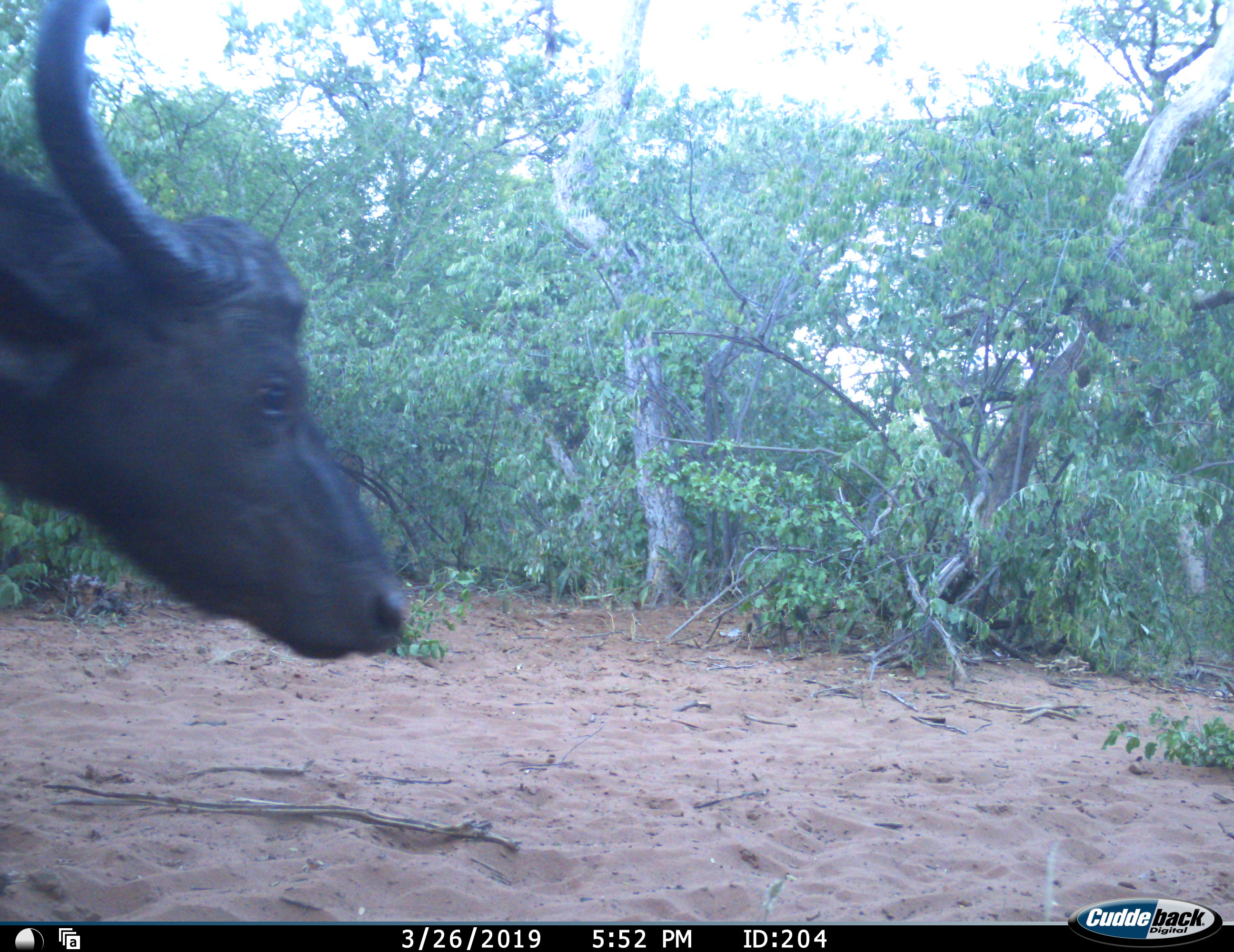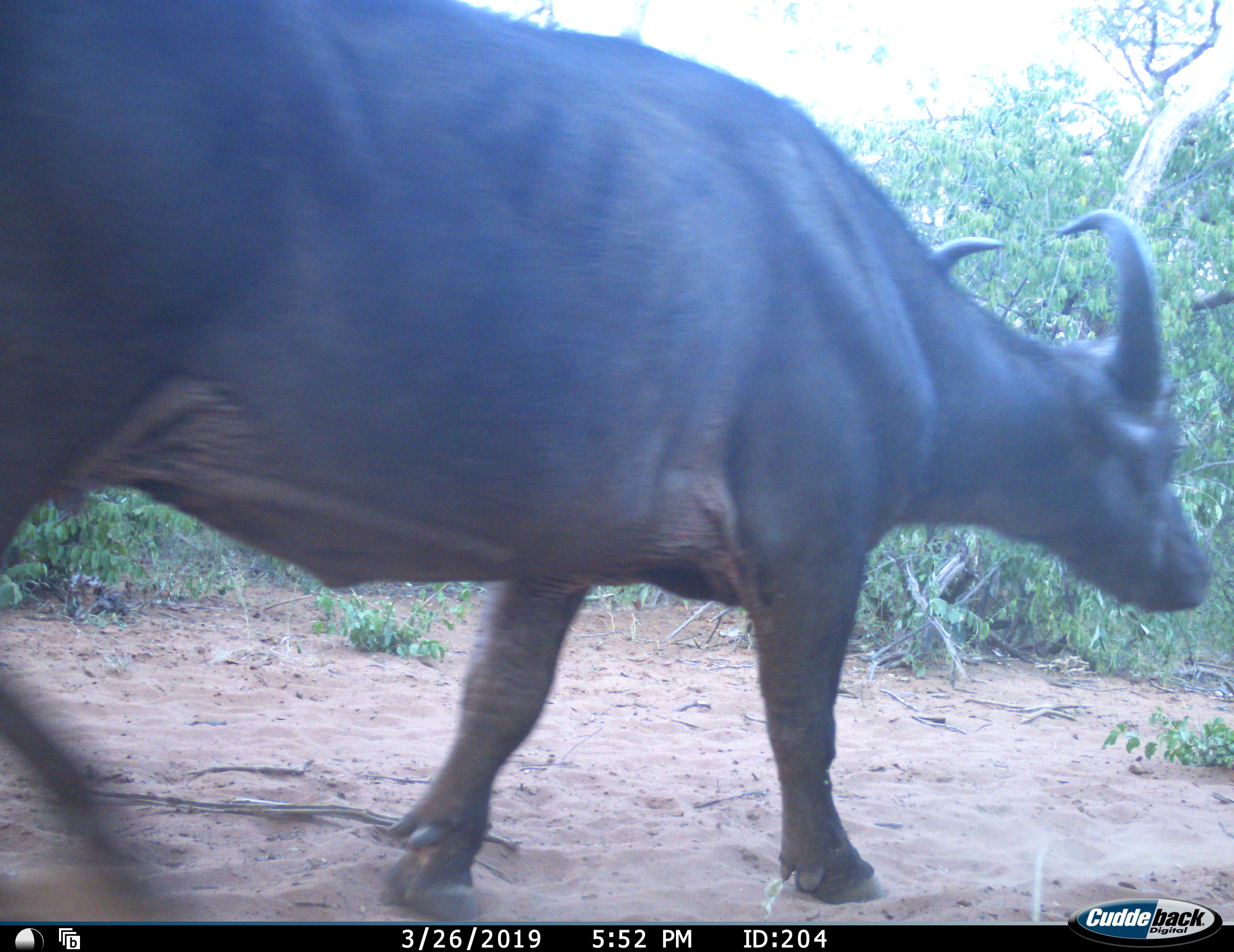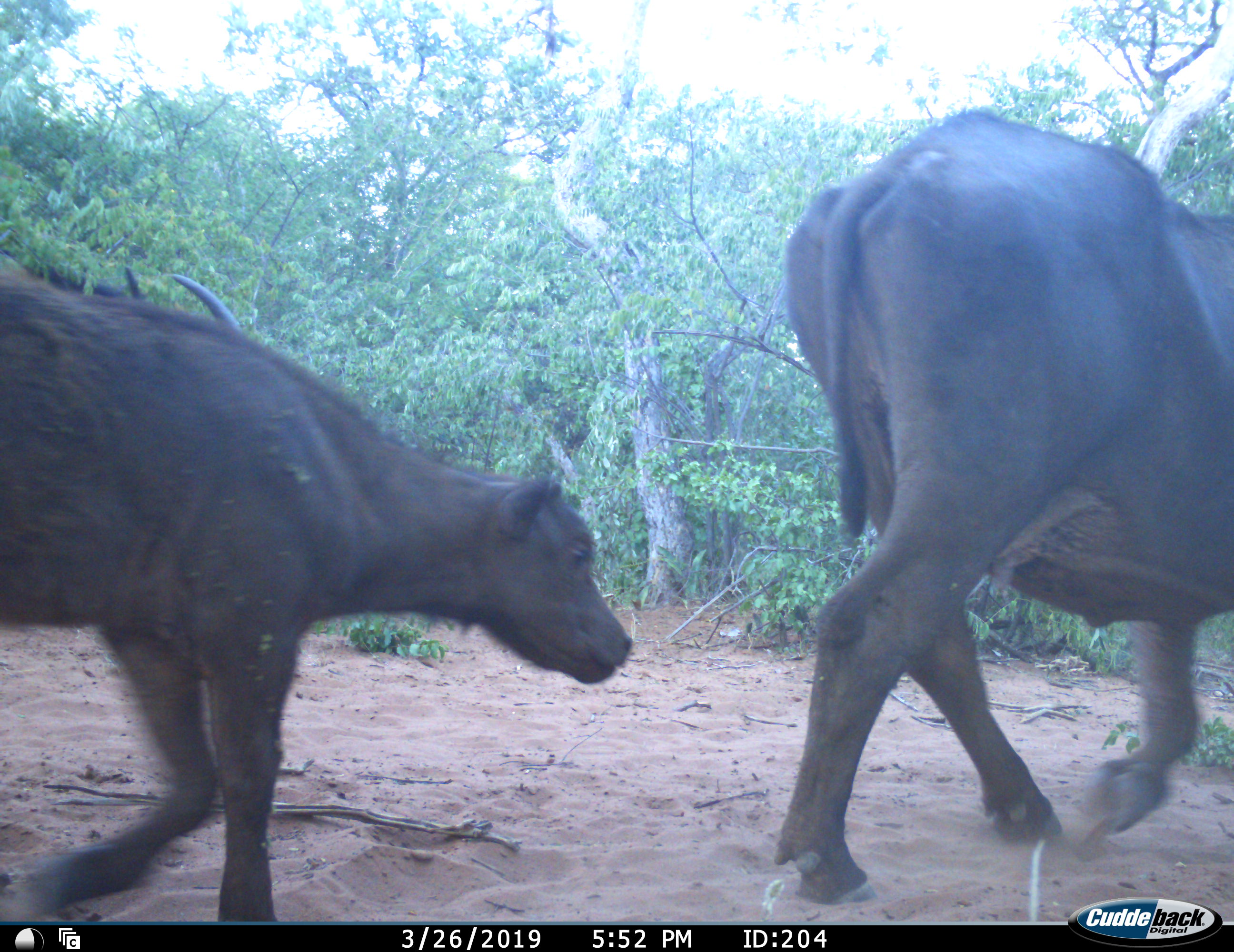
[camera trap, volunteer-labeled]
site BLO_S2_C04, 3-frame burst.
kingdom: Animalia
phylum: Chordata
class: Mammalia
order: Artiodactyla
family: Bovidae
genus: Syncerus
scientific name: Syncerus caffer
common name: african buffalo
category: buffalo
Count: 3.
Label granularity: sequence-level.